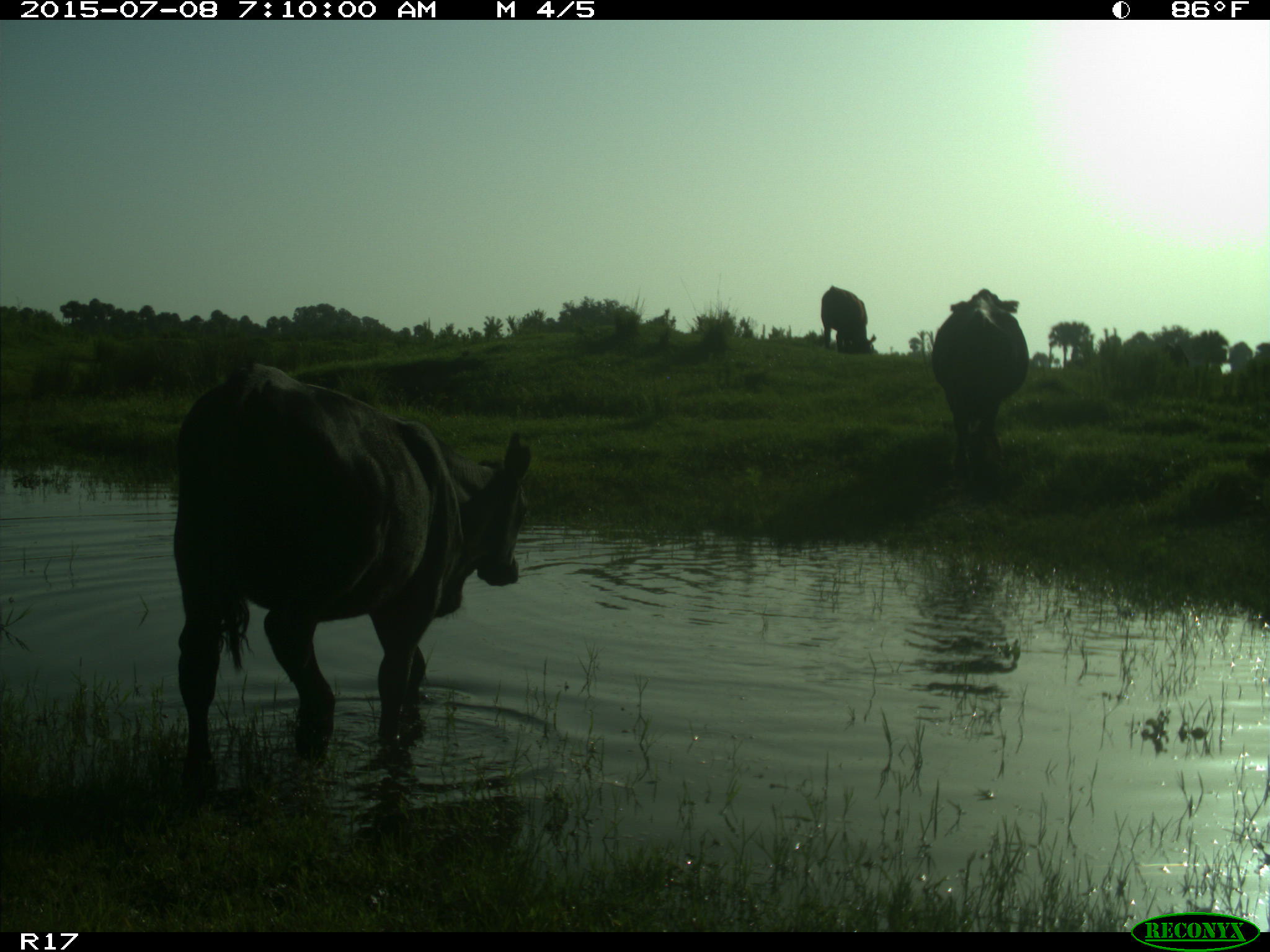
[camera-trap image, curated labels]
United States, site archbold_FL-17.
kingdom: Animalia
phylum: Chordata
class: Mammalia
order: Artiodactyla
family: Bovidae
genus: Bos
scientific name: Bos taurus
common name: domestic cow